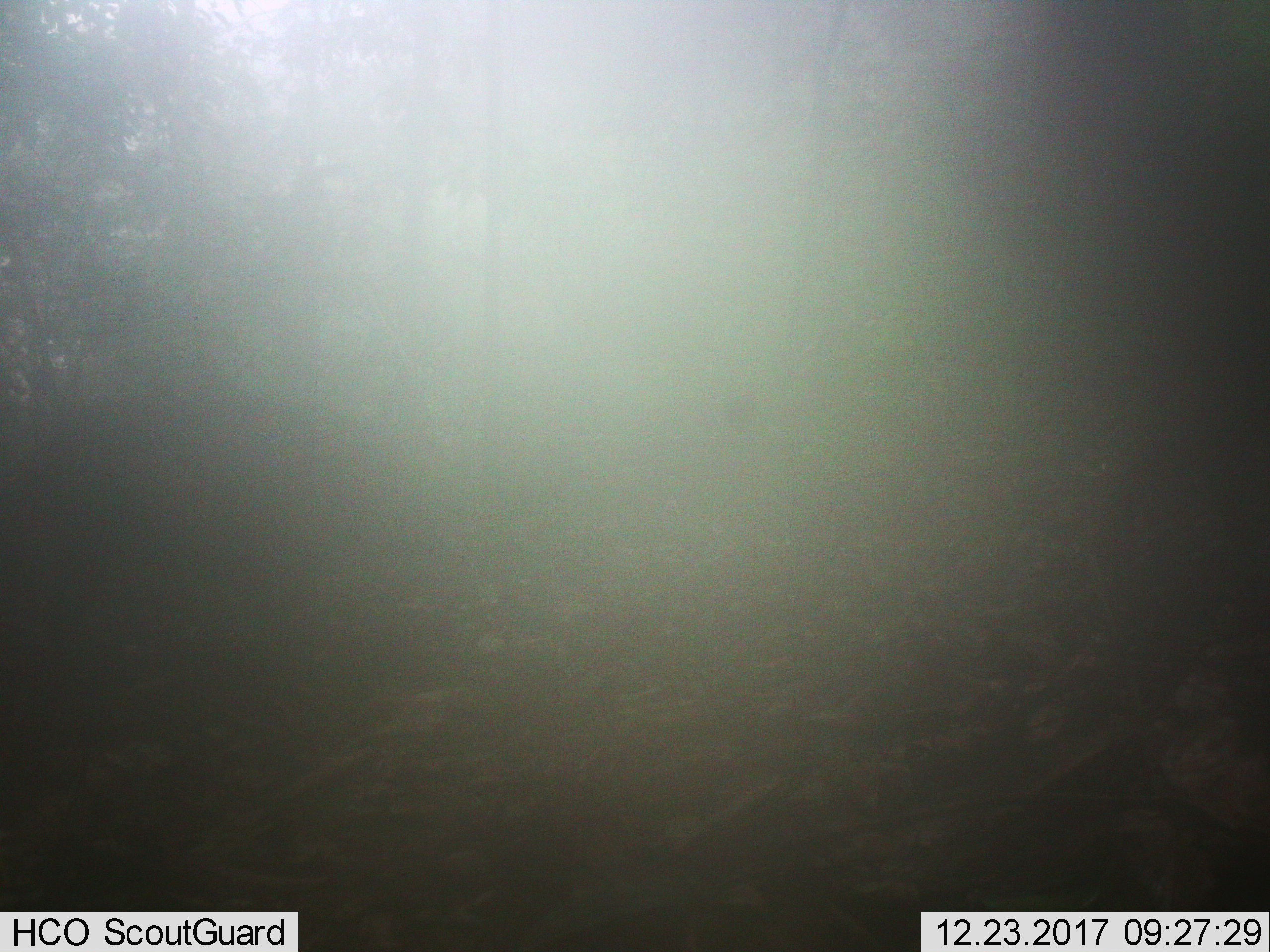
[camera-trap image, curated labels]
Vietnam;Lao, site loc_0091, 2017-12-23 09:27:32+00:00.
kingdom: Animalia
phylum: Chordata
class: Mammalia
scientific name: Mammalia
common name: mammal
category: unidentified mammal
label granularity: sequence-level